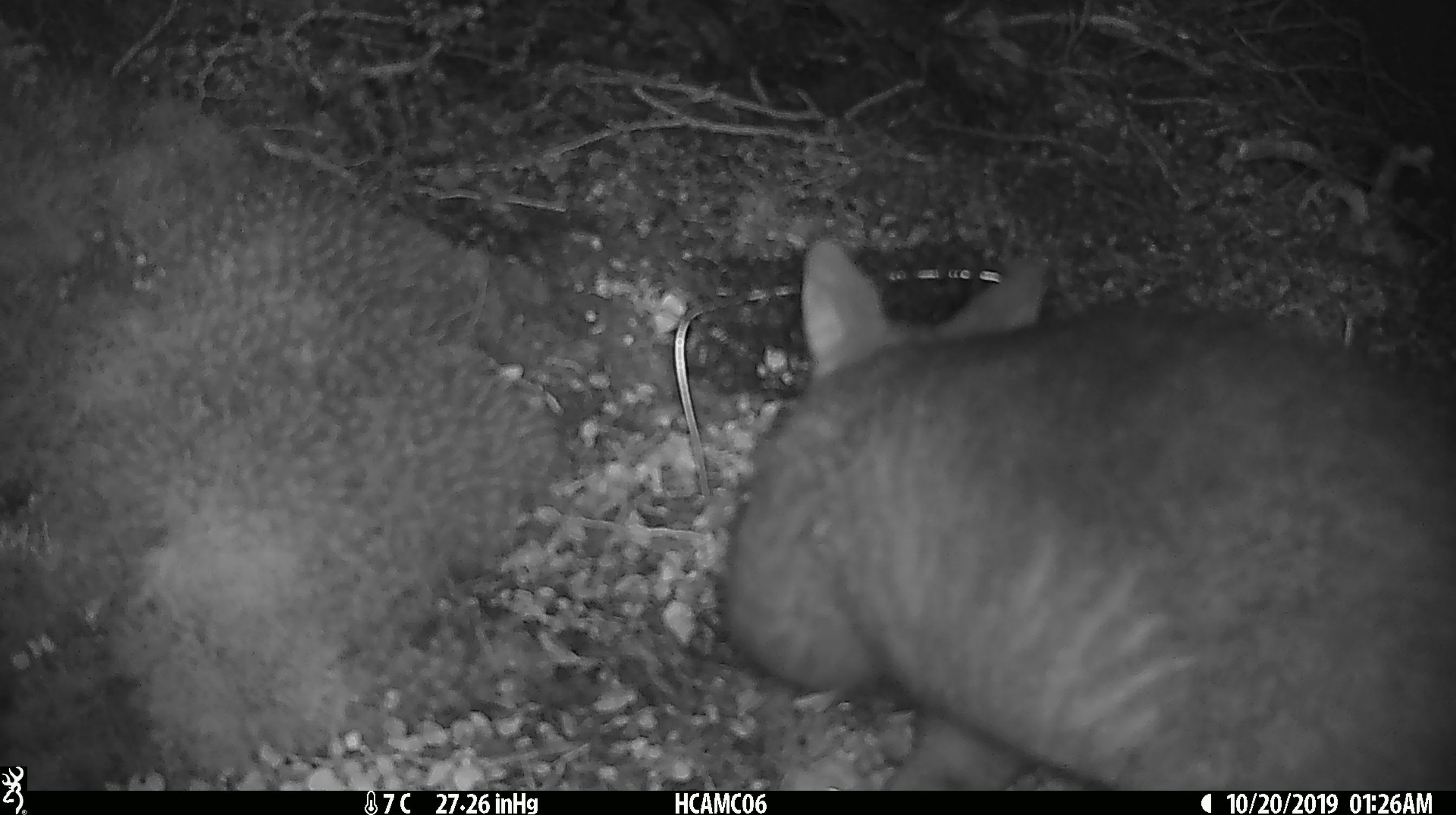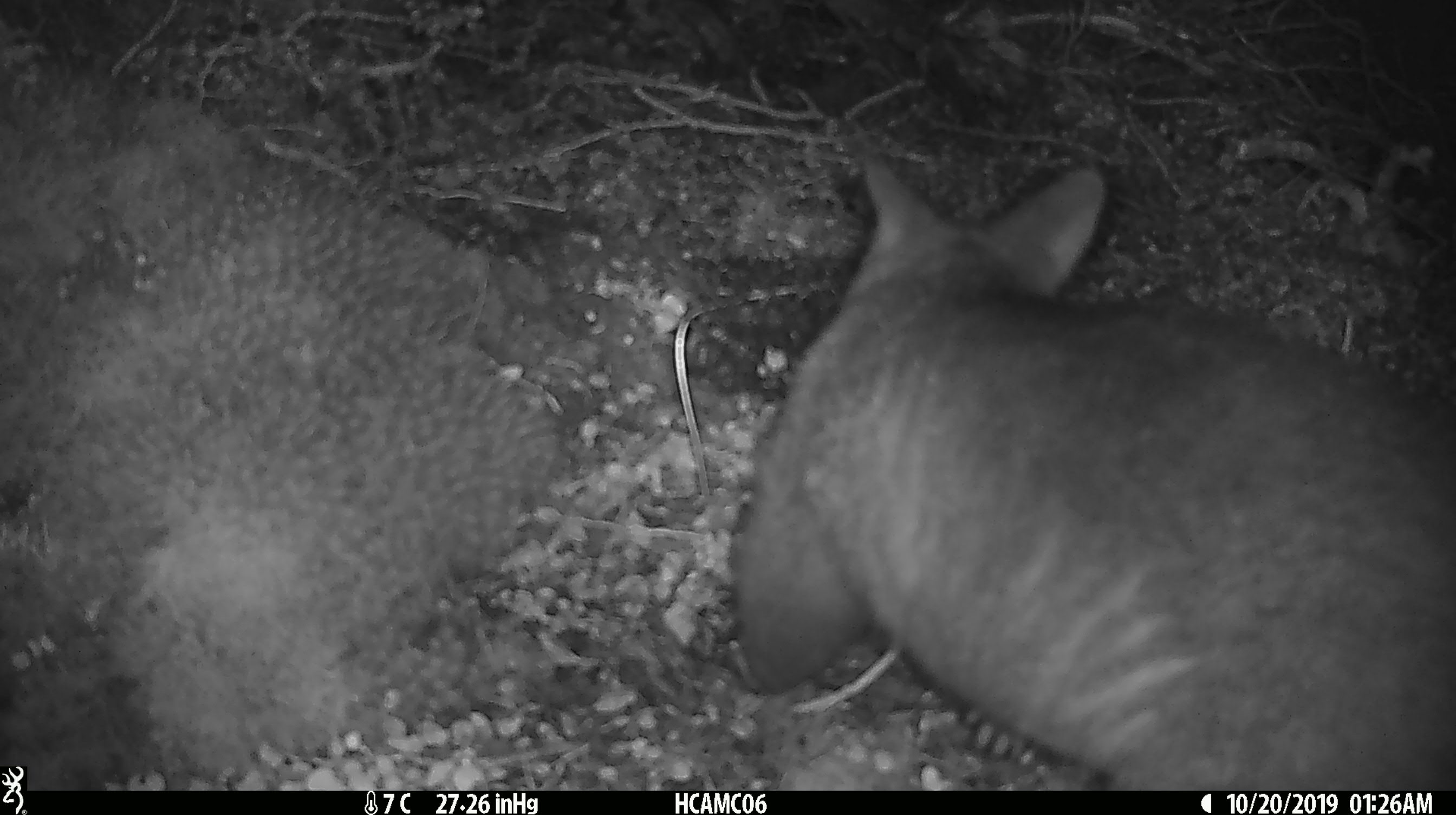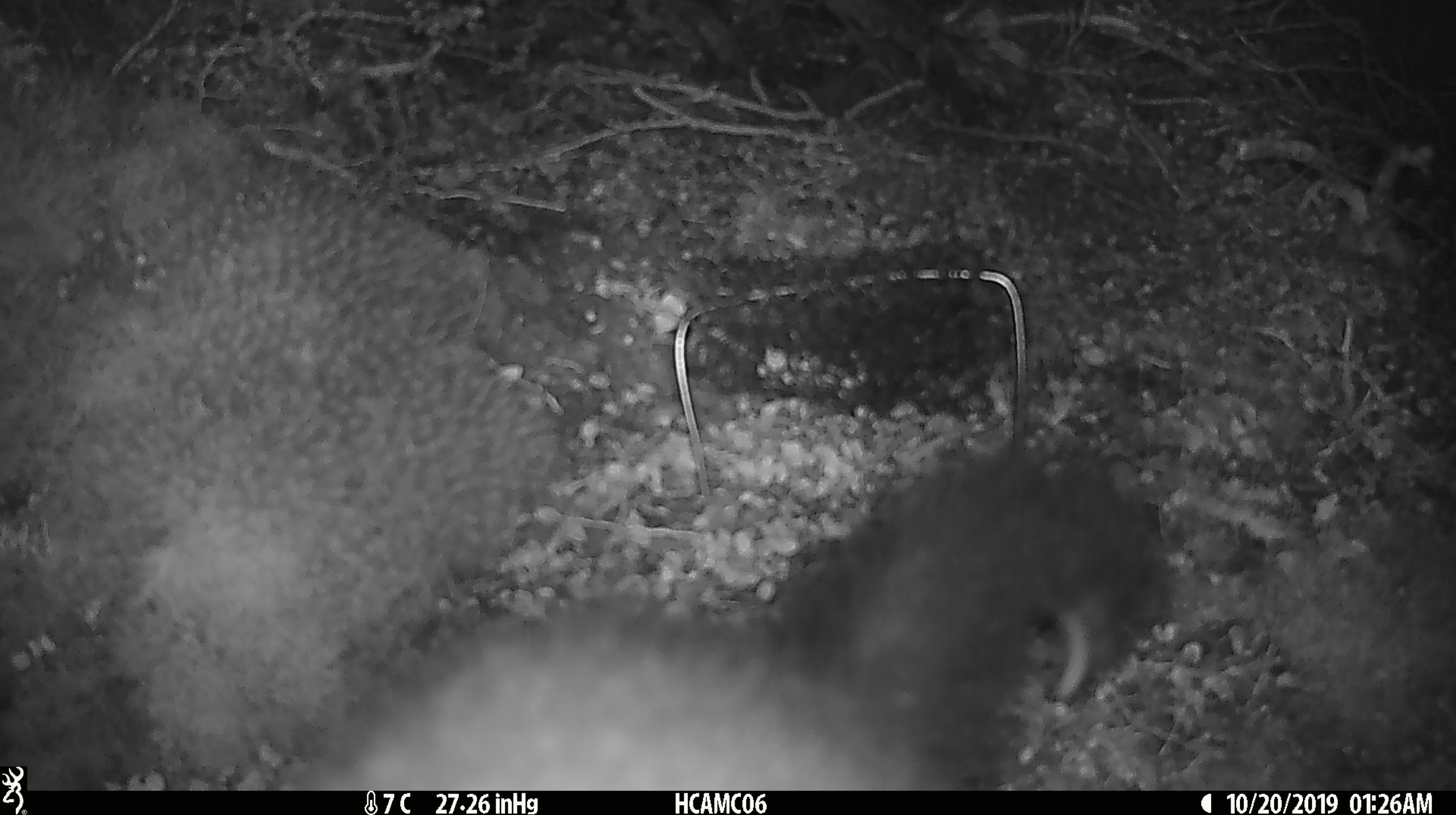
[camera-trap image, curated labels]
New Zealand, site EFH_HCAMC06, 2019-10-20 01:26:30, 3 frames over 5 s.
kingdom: Animalia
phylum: Chordata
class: Mammalia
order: Diprotodontia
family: Phalangeridae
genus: Trichosurus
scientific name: Trichosurus vulpecula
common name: common brushtail possum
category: possum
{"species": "possum (common brushtail possum) (Trichosurus vulpecula)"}